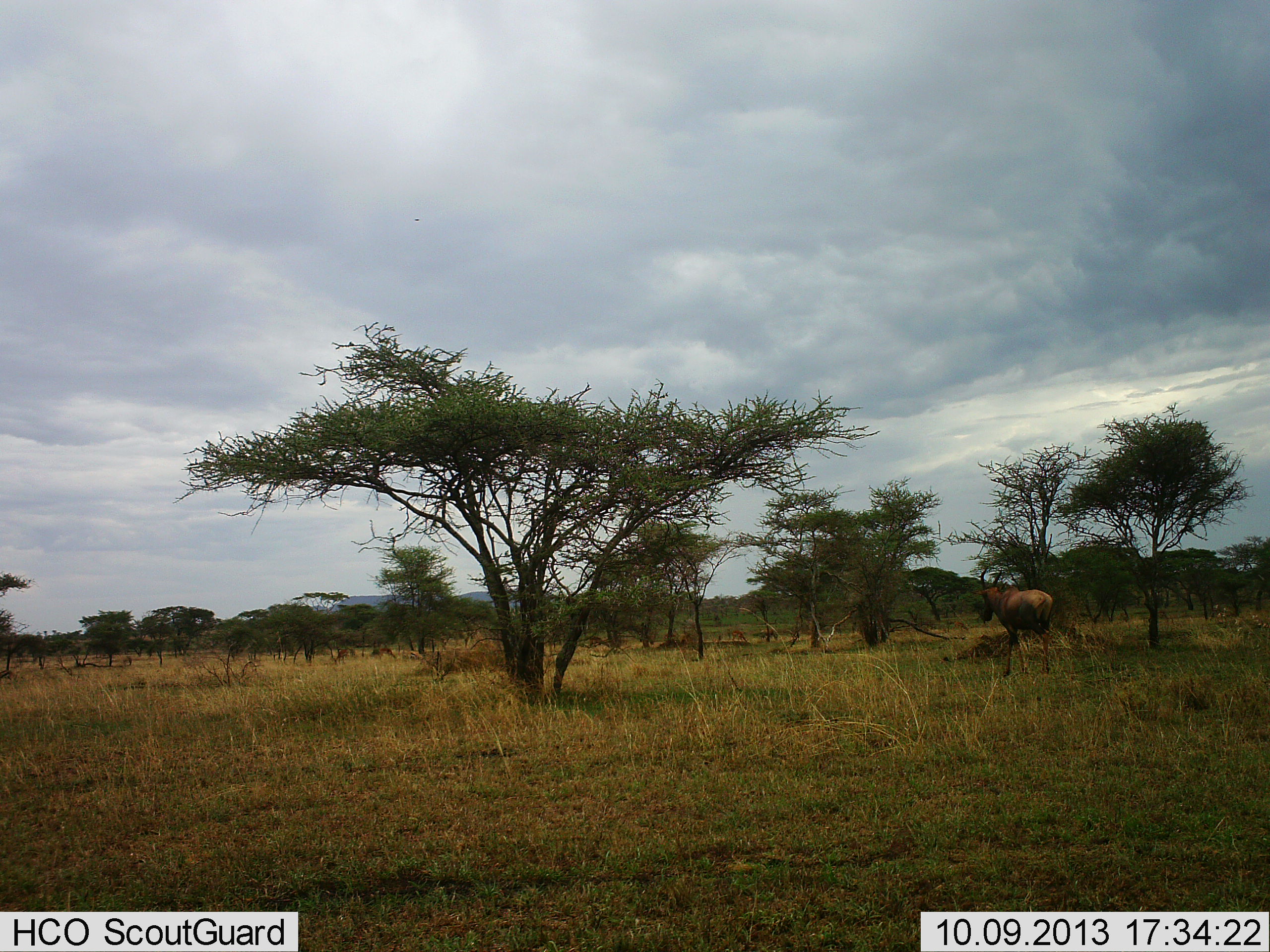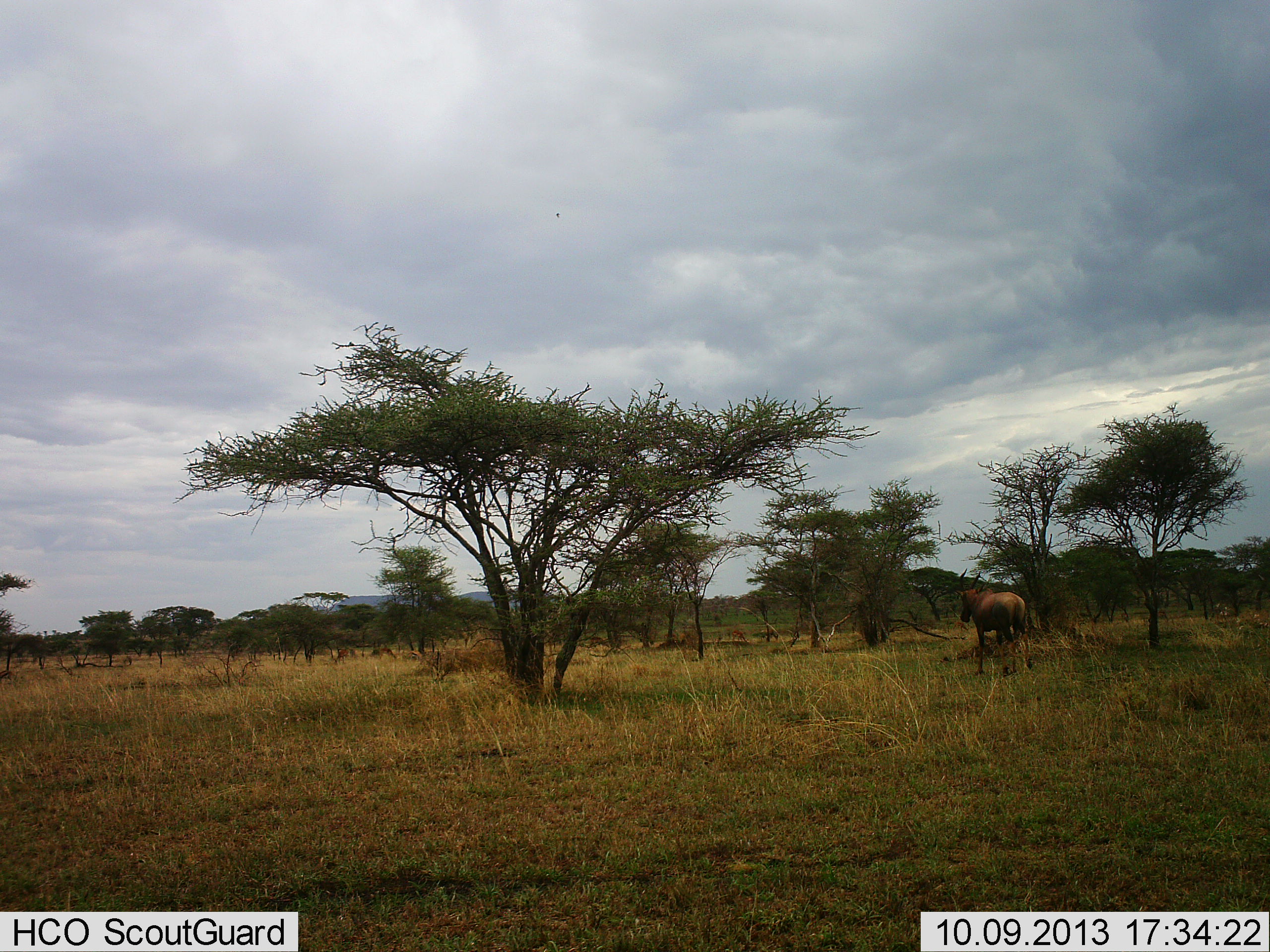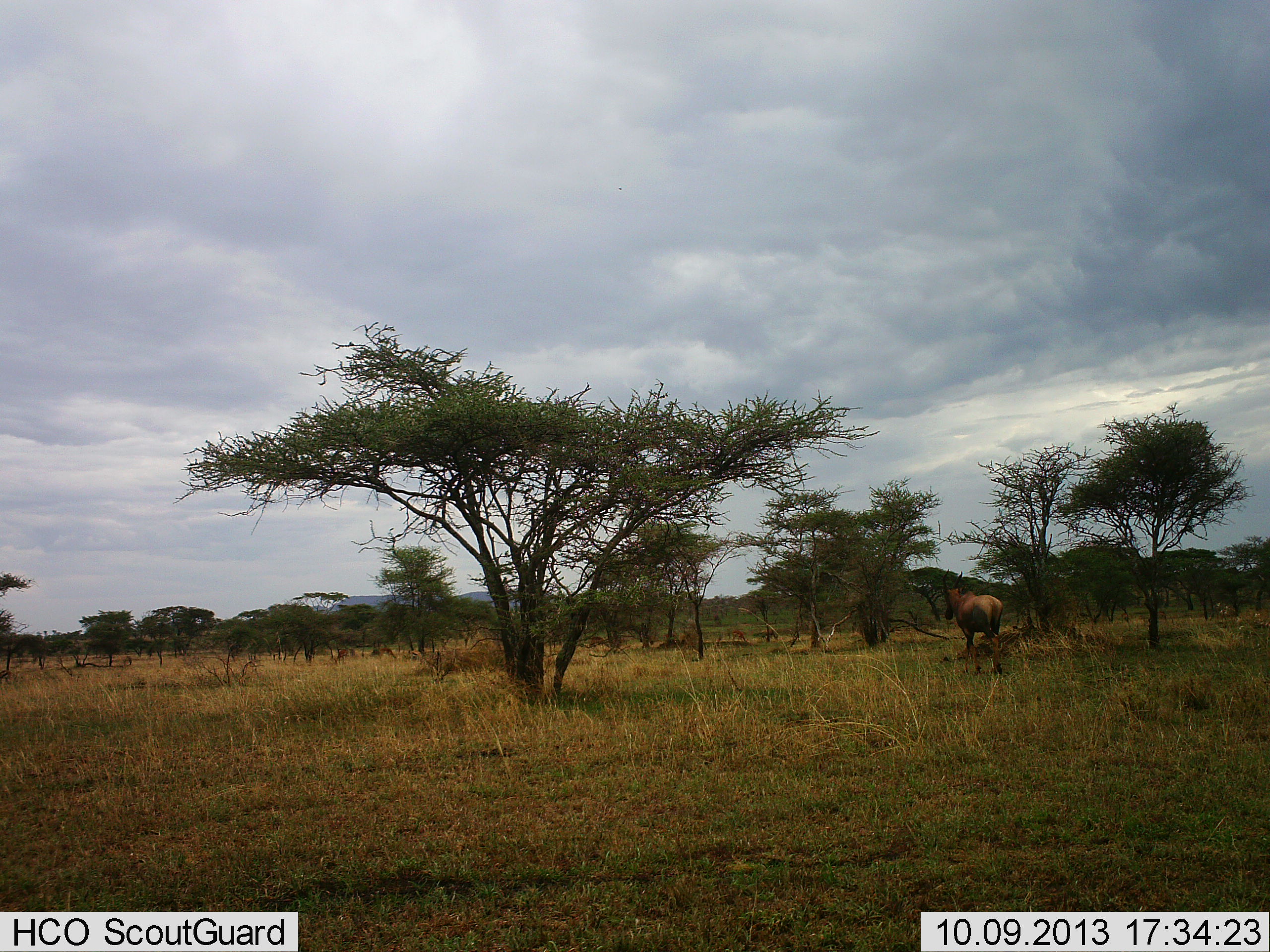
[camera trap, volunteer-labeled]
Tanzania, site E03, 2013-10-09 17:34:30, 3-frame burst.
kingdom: Animalia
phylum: Chordata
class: Mammalia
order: Artiodactyla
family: Bovidae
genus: Alcelaphus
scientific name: Alcelaphus buselaphus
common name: hartebeest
Hartebeest (Alcelaphus buselaphus), count 1. Behavior (volunteer vote fractions): standing 15%, resting 0%, moving 92%, interacting 0%. Young present (vote fraction): 0%. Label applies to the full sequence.